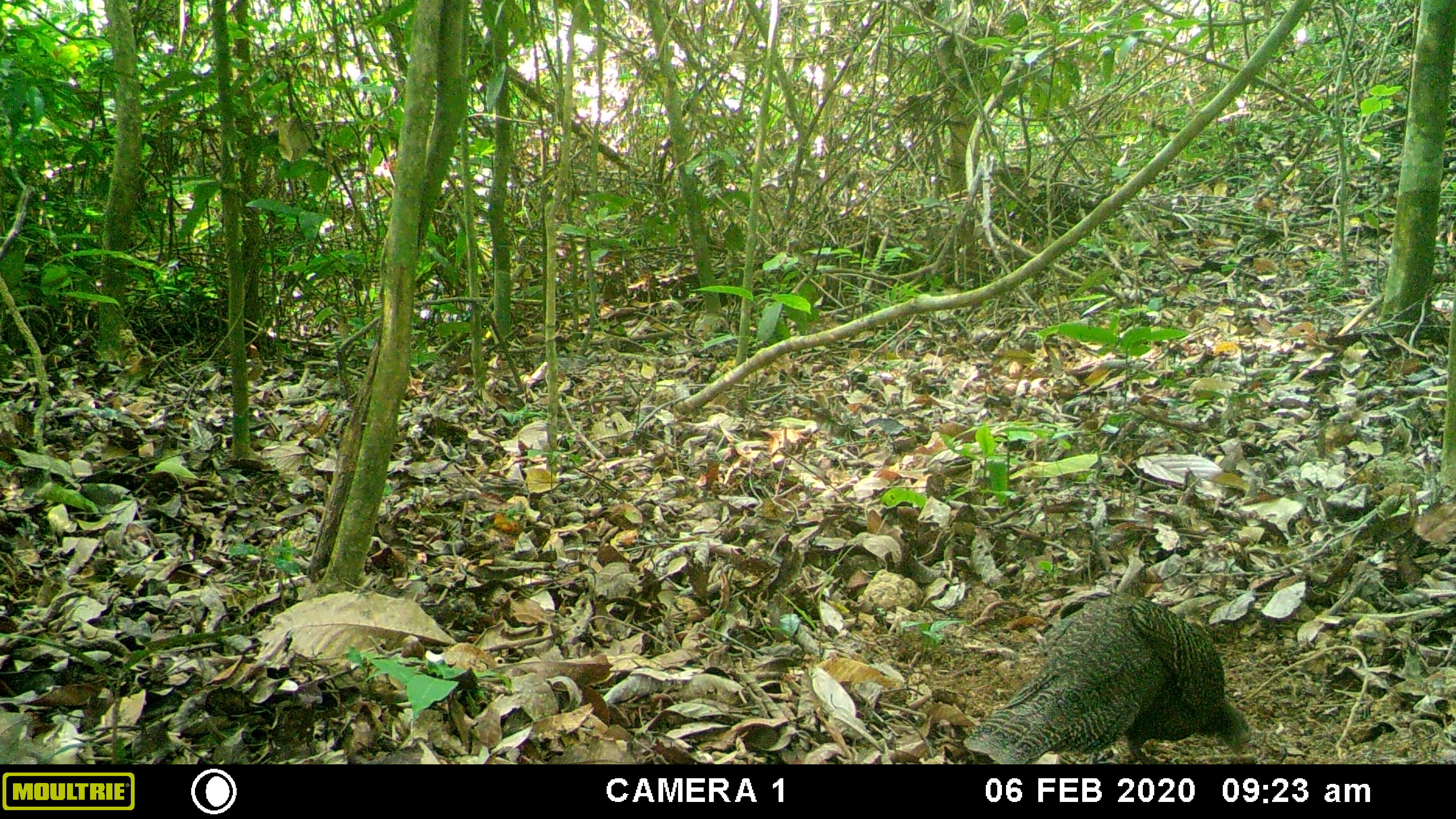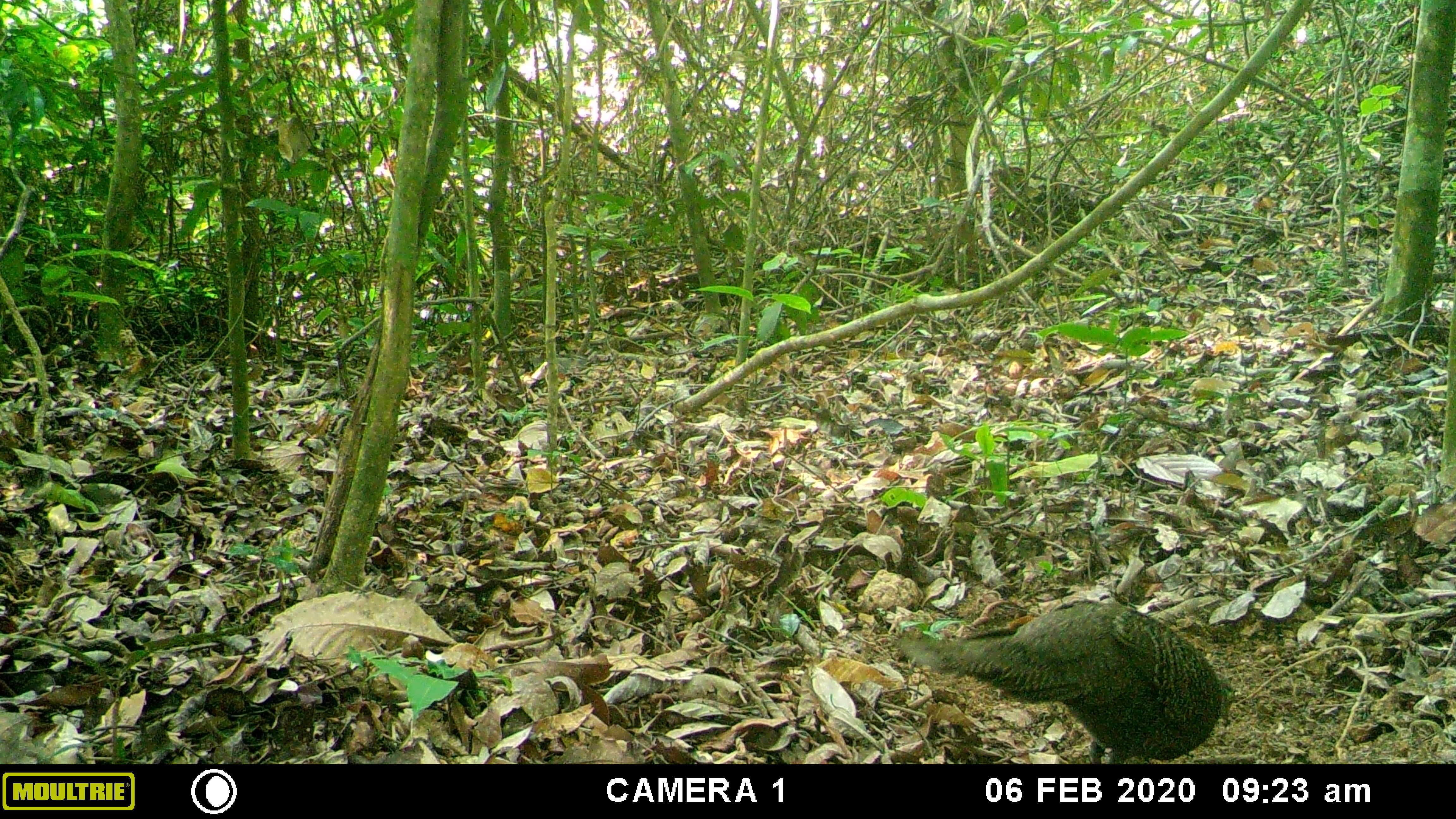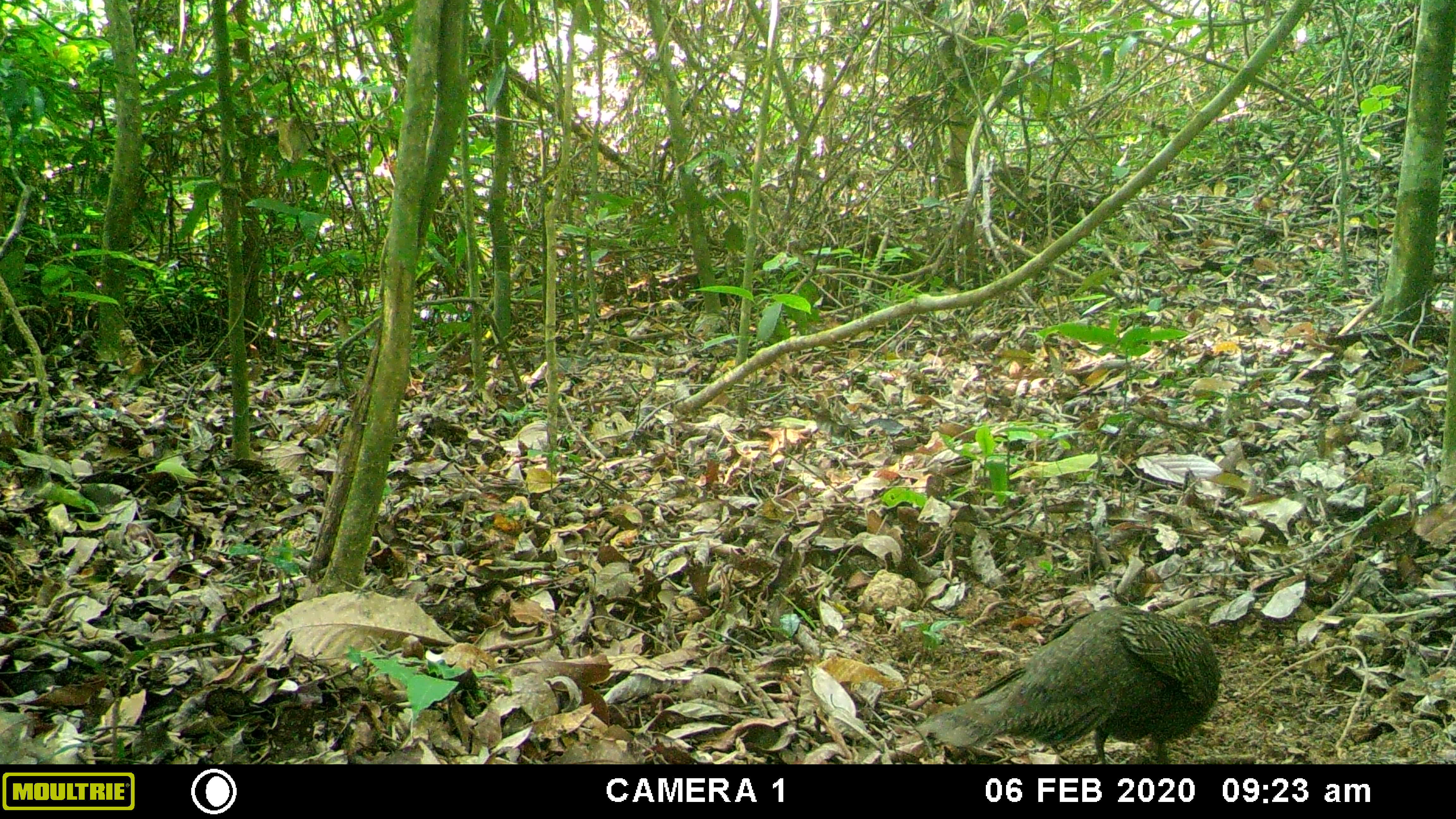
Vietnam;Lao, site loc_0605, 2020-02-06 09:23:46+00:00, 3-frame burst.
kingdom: Animalia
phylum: Chordata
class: Aves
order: Galliformes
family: Phasianidae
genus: Polyplectron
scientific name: Polyplectron bicalcaratum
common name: gray peacock-pheasant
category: grey peacock pheasant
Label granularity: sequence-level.